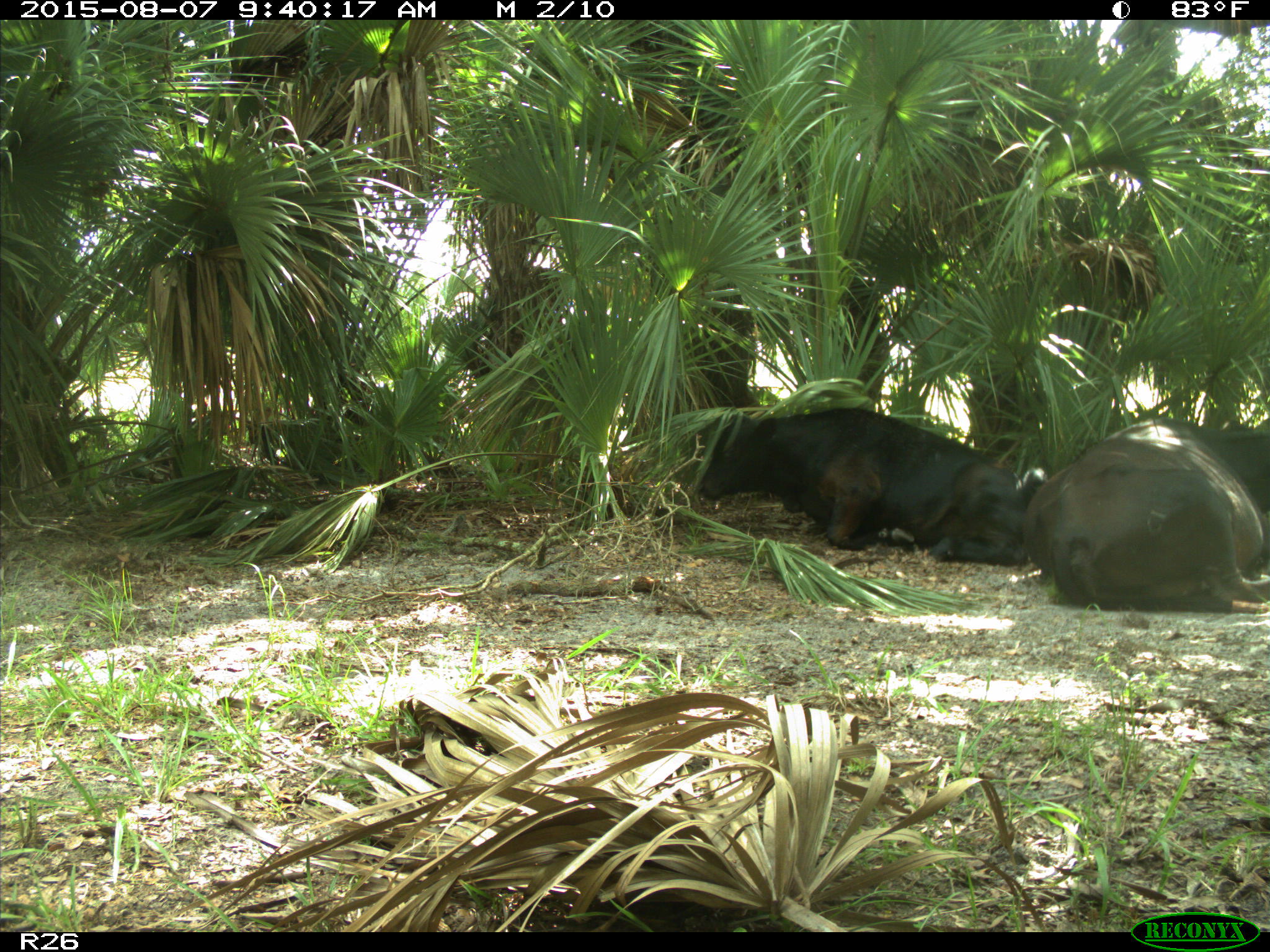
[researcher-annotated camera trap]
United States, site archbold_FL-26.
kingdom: Animalia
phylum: Chordata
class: Mammalia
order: Artiodactyla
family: Bovidae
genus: Bos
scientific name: Bos taurus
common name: domestic cow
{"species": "Bos taurus (domestic cow)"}